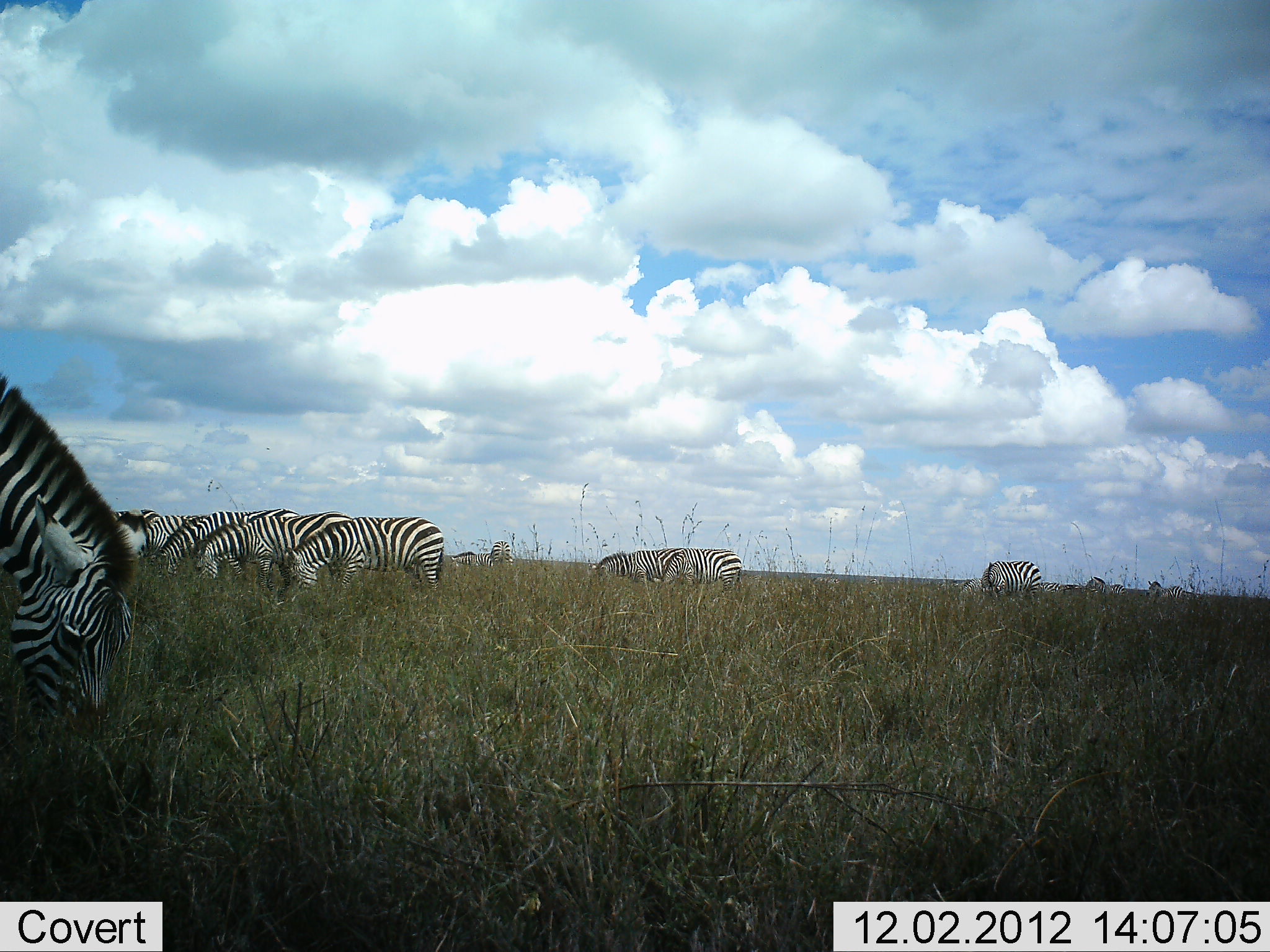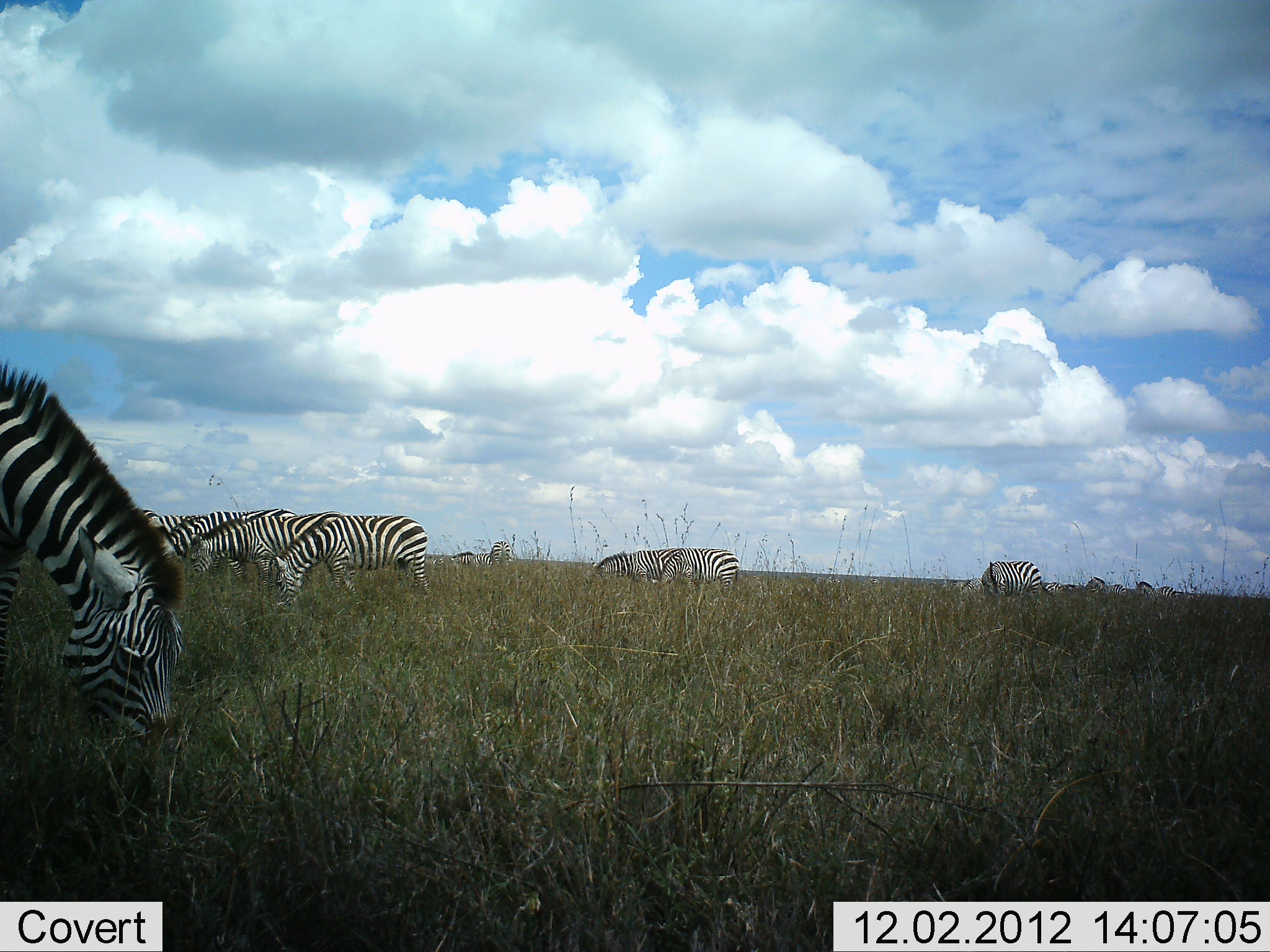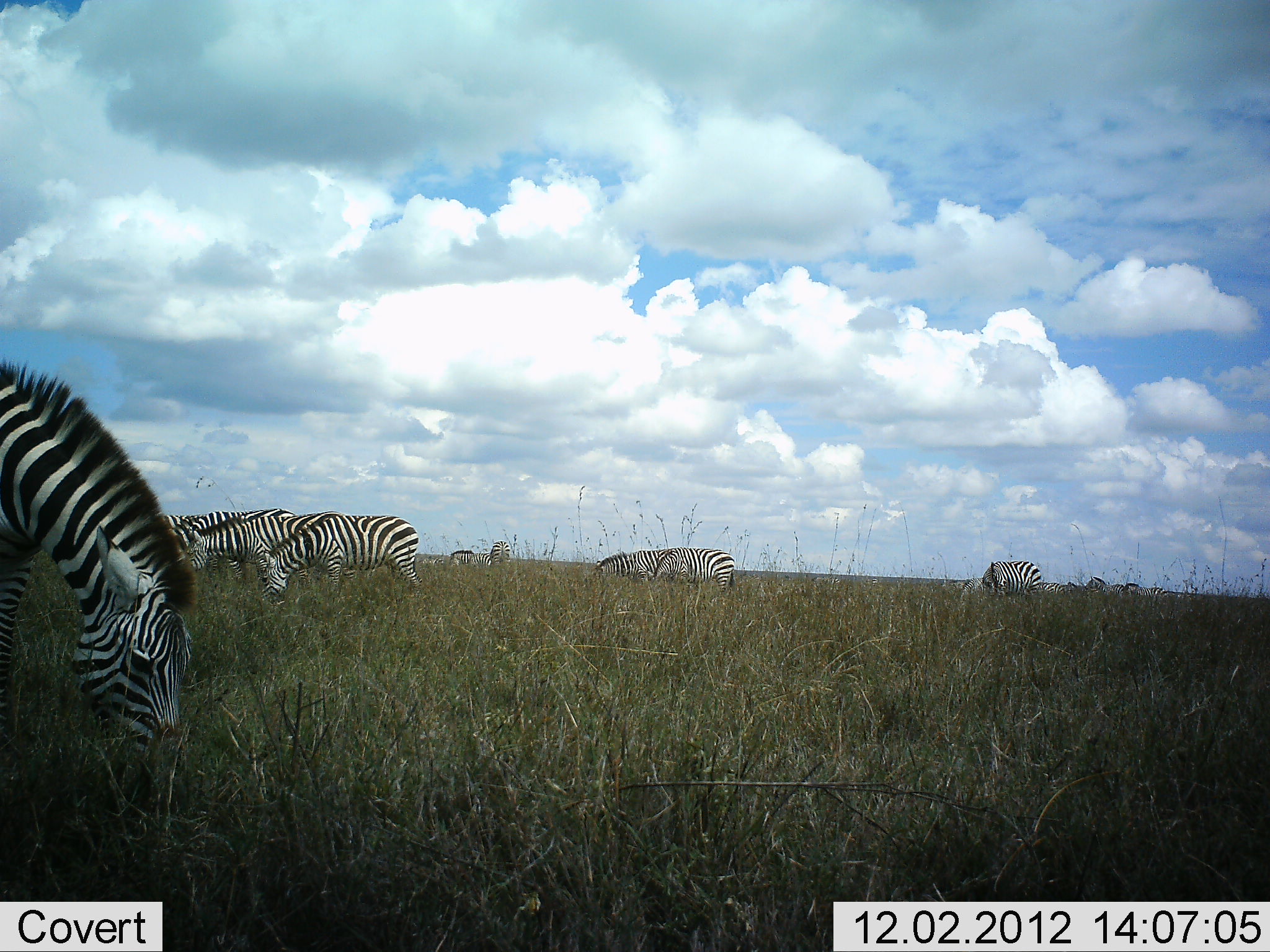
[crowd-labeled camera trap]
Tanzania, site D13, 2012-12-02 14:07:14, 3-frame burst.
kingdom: Animalia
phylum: Chordata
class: Mammalia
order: Perissodactyla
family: Equidae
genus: Equus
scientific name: Equus quagga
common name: plains zebra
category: zebra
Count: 11-50.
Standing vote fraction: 20%.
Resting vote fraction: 0%.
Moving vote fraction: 40%.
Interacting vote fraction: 0%.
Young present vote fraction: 0%.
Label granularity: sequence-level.